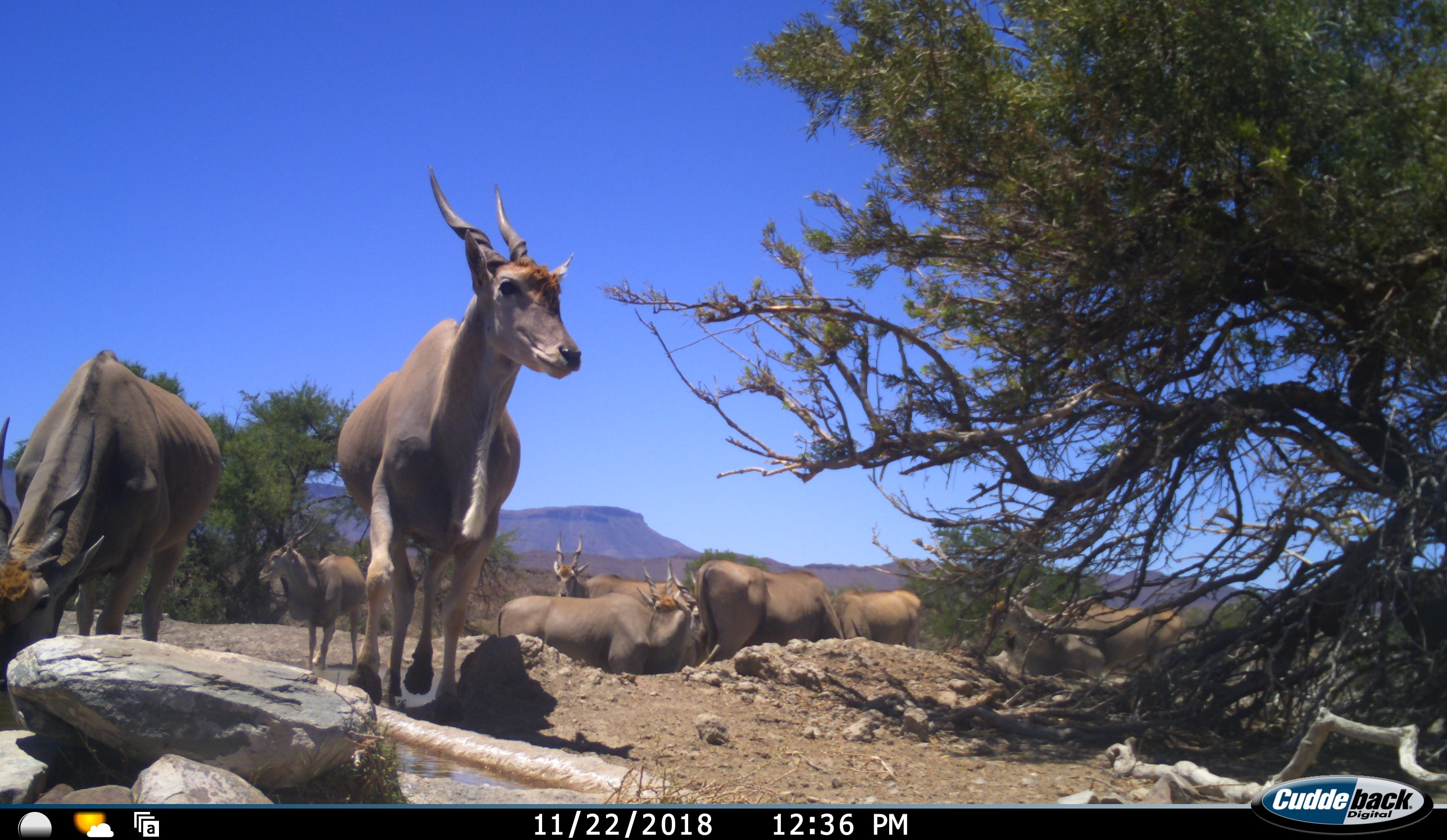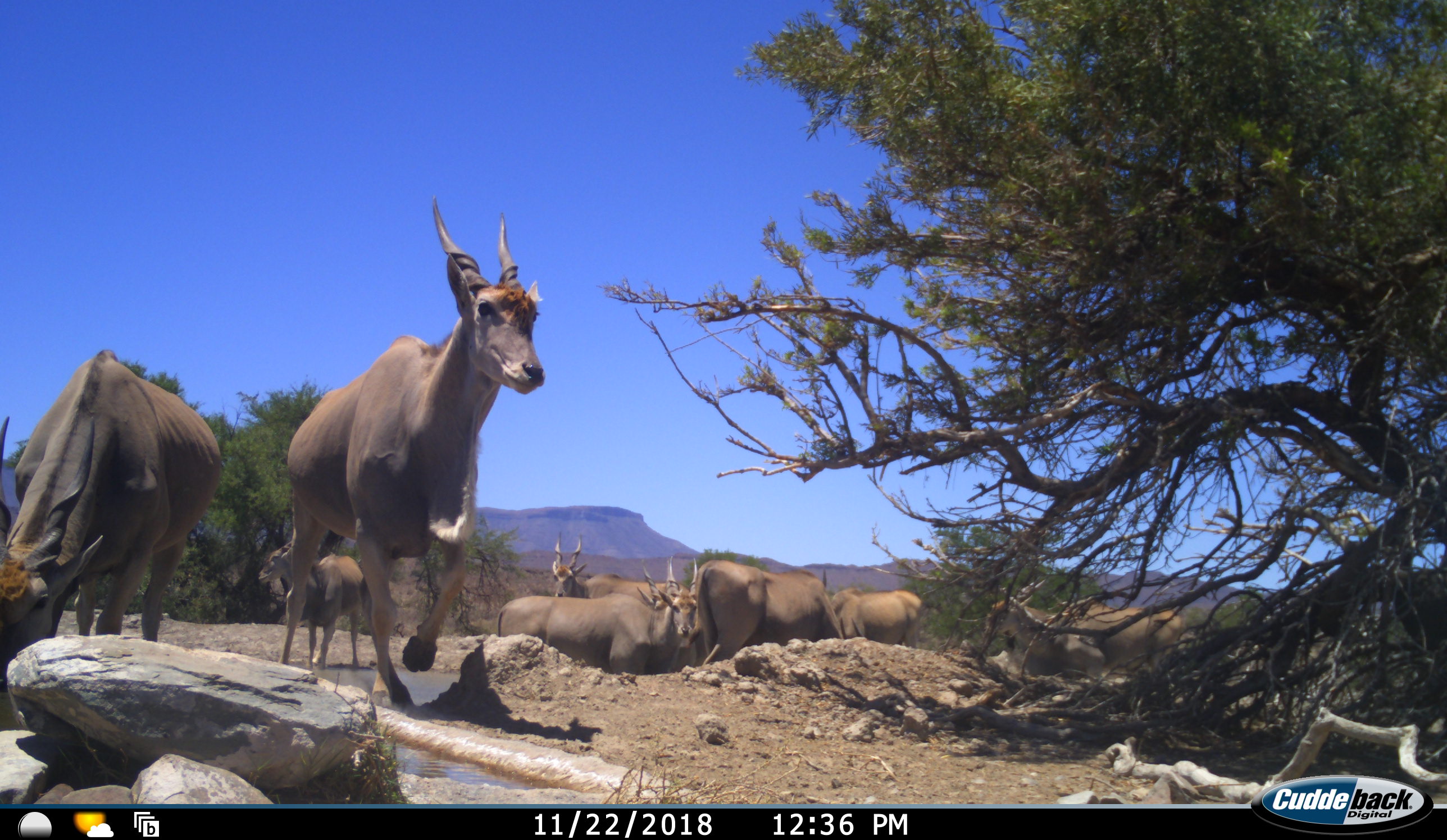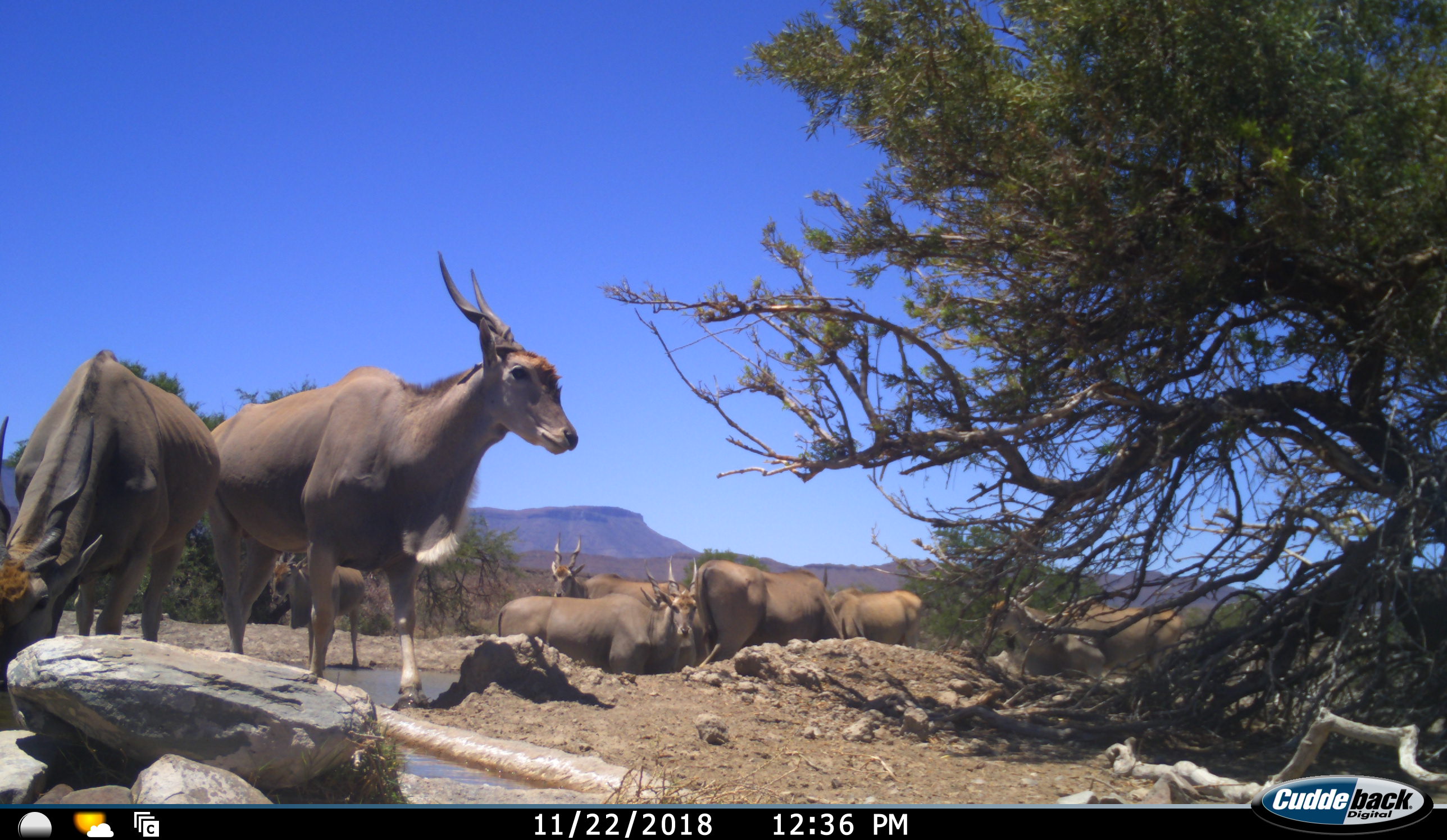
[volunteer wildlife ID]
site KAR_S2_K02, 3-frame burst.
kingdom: Animalia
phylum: Chordata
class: Mammalia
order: Artiodactyla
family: Bovidae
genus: Tragelaphus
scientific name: Tragelaphus oryx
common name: eland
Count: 10.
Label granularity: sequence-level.